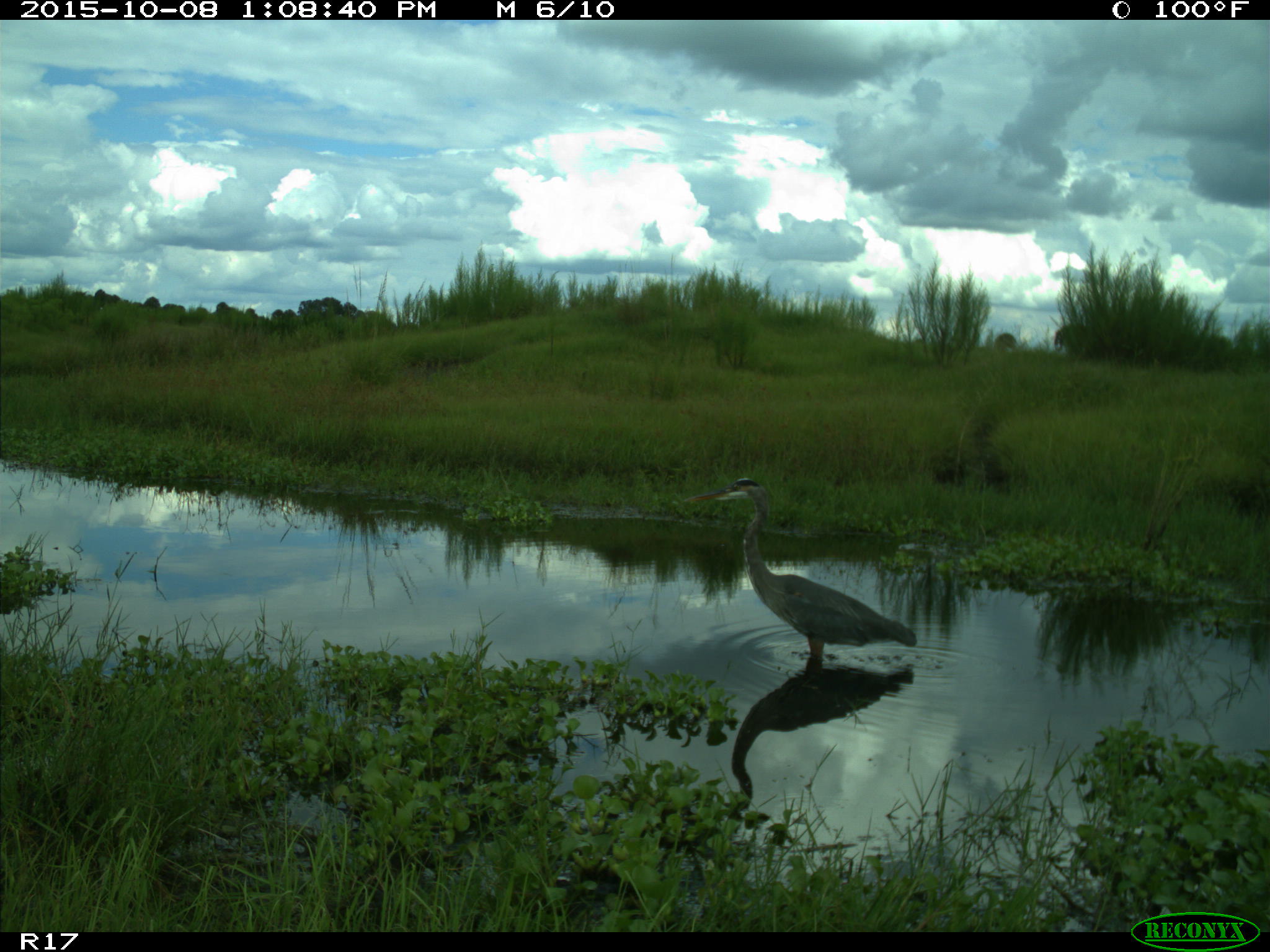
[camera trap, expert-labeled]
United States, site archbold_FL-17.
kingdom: Animalia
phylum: Chordata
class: Aves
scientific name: Aves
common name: birds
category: unidentified bird